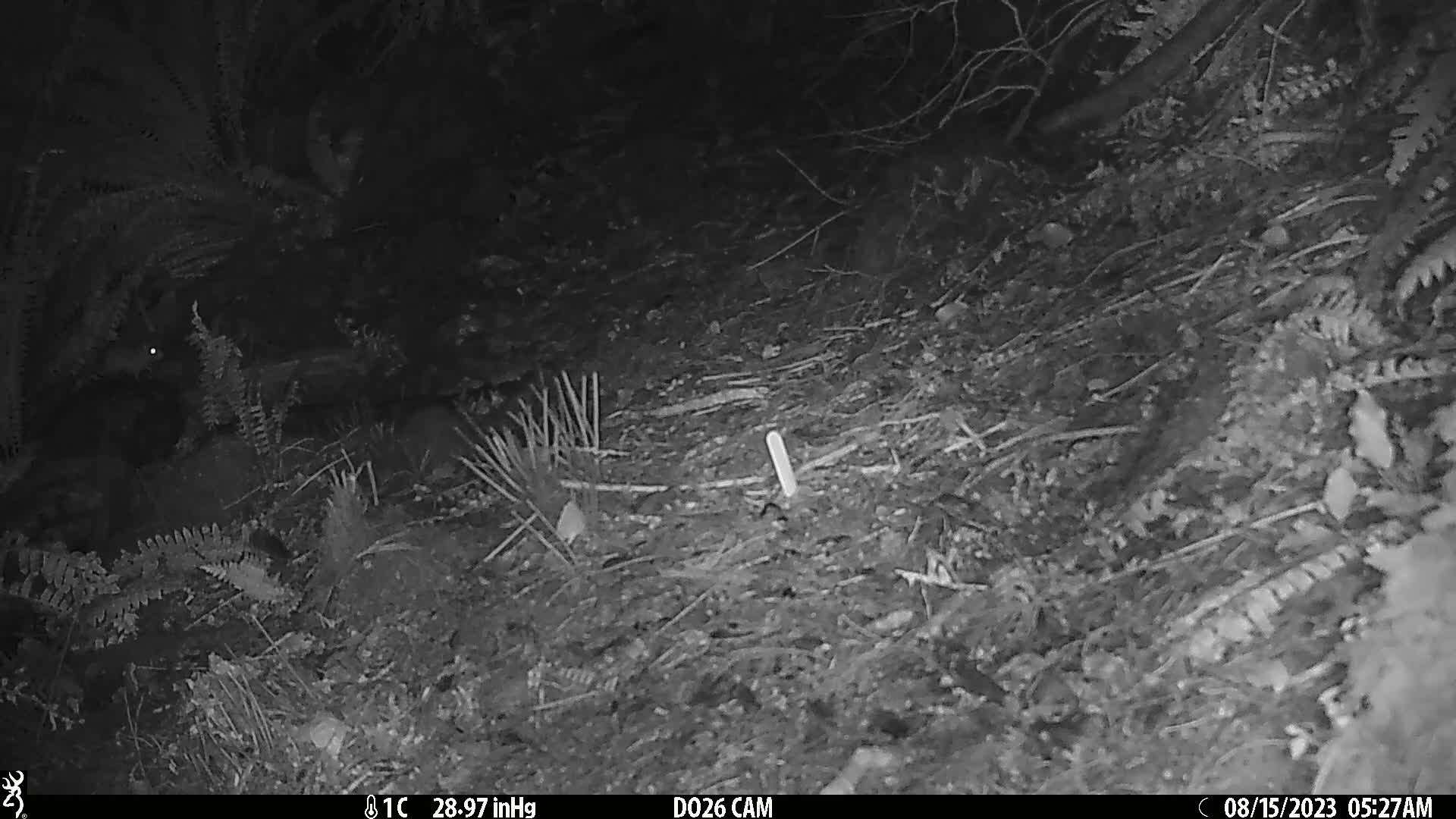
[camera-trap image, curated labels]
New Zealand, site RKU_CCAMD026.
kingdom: Animalia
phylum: Chordata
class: Mammalia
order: Rodentia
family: Muridae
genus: Rattus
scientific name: Rattus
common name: rat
Rat (Rattus).